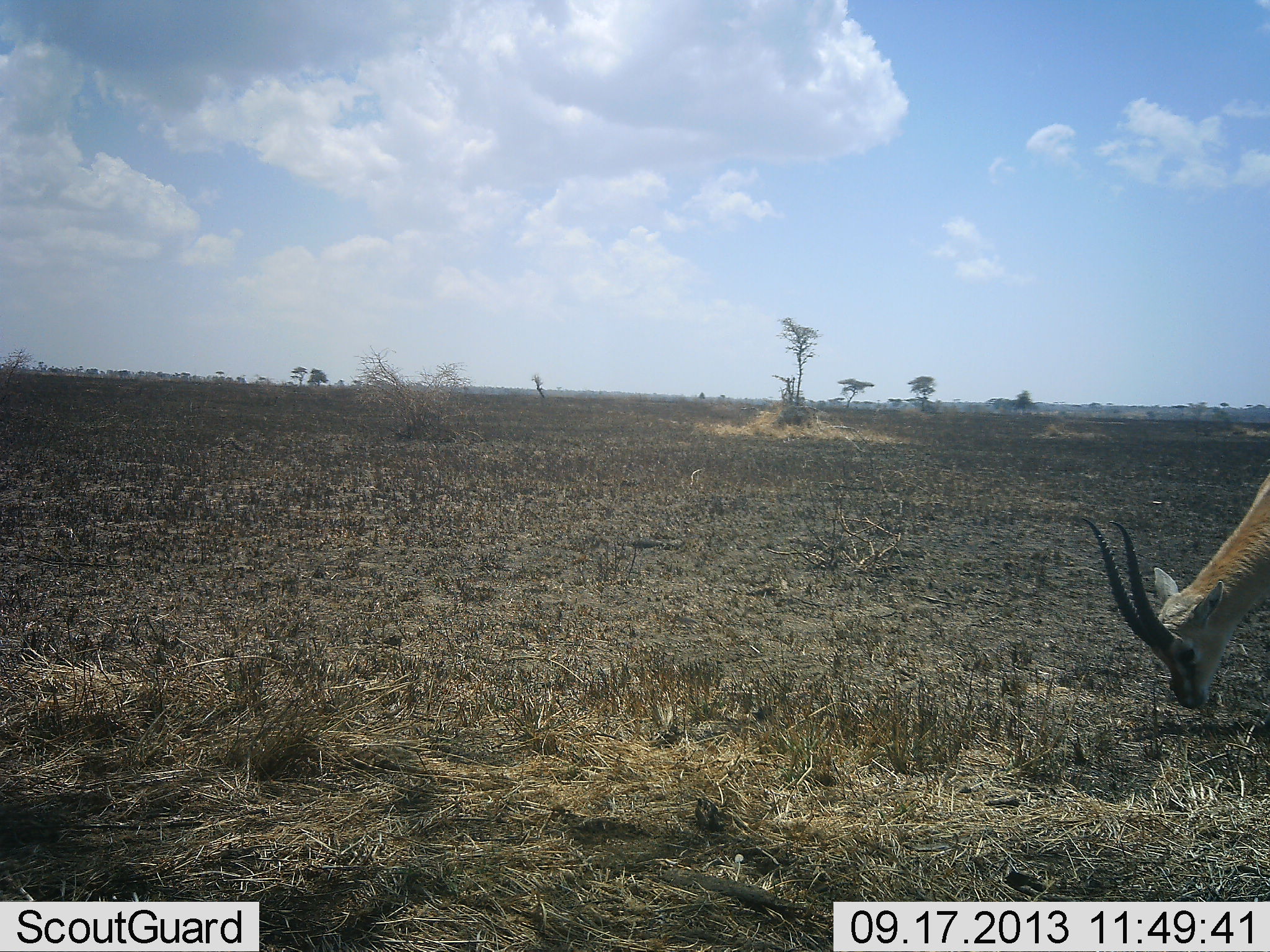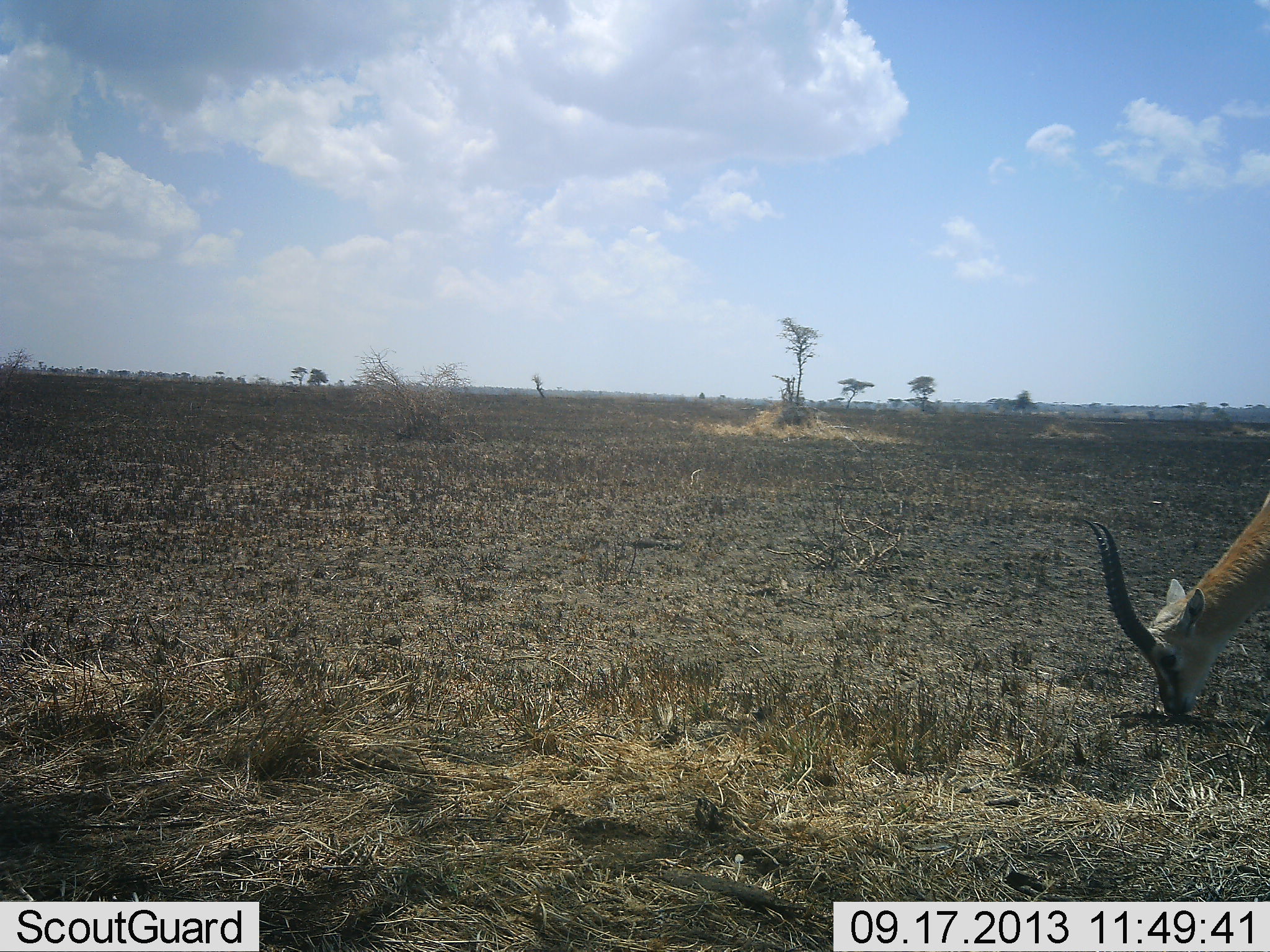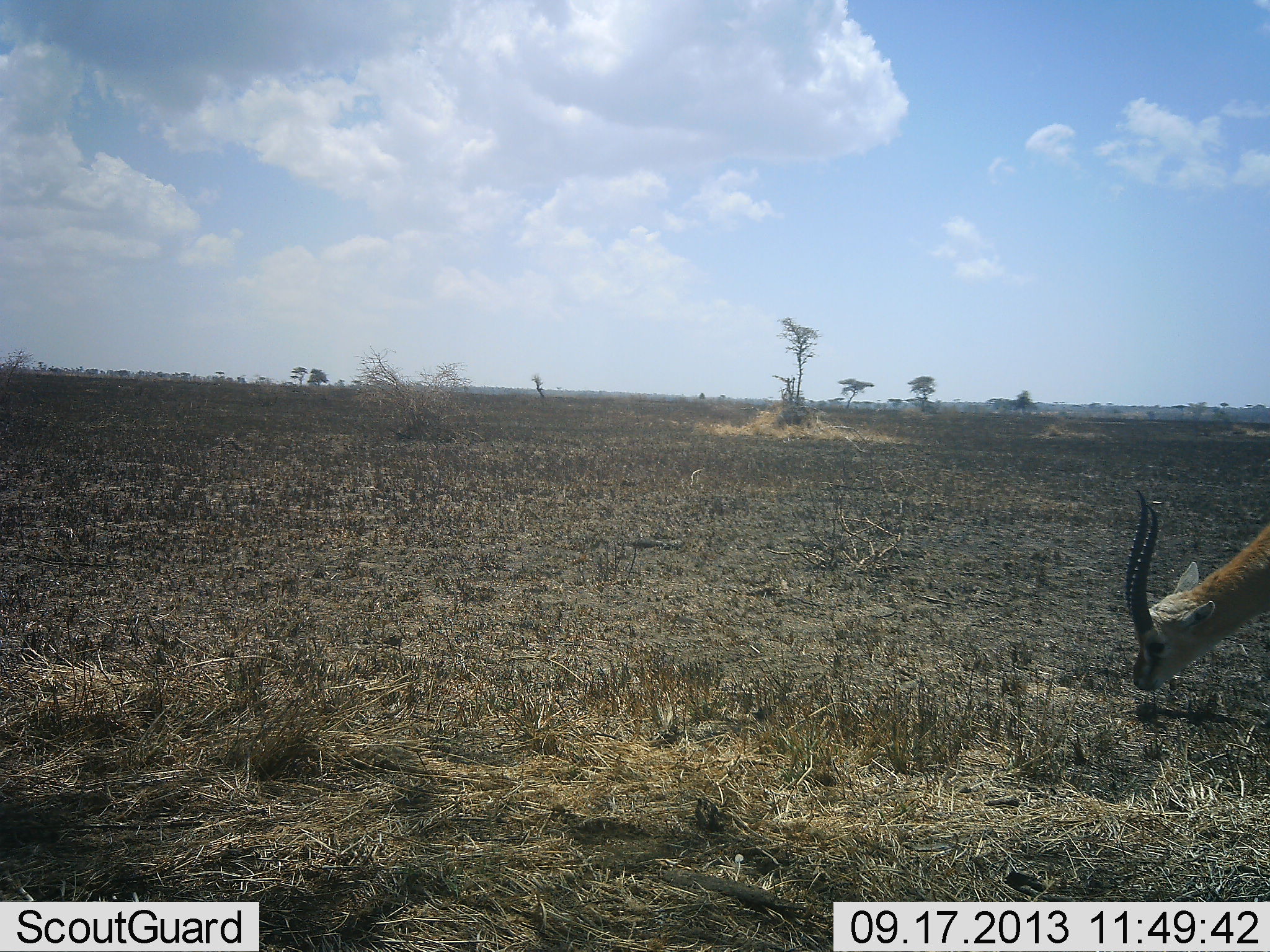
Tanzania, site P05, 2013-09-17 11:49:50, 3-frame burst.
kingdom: Animalia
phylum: Chordata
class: Mammalia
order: Artiodactyla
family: Bovidae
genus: Eudorcas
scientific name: Eudorcas thomsonii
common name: thomson's gazelle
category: gazellethomsons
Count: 1.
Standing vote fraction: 27%.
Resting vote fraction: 0%.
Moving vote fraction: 0%.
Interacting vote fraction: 0%.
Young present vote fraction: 0%.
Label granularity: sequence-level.